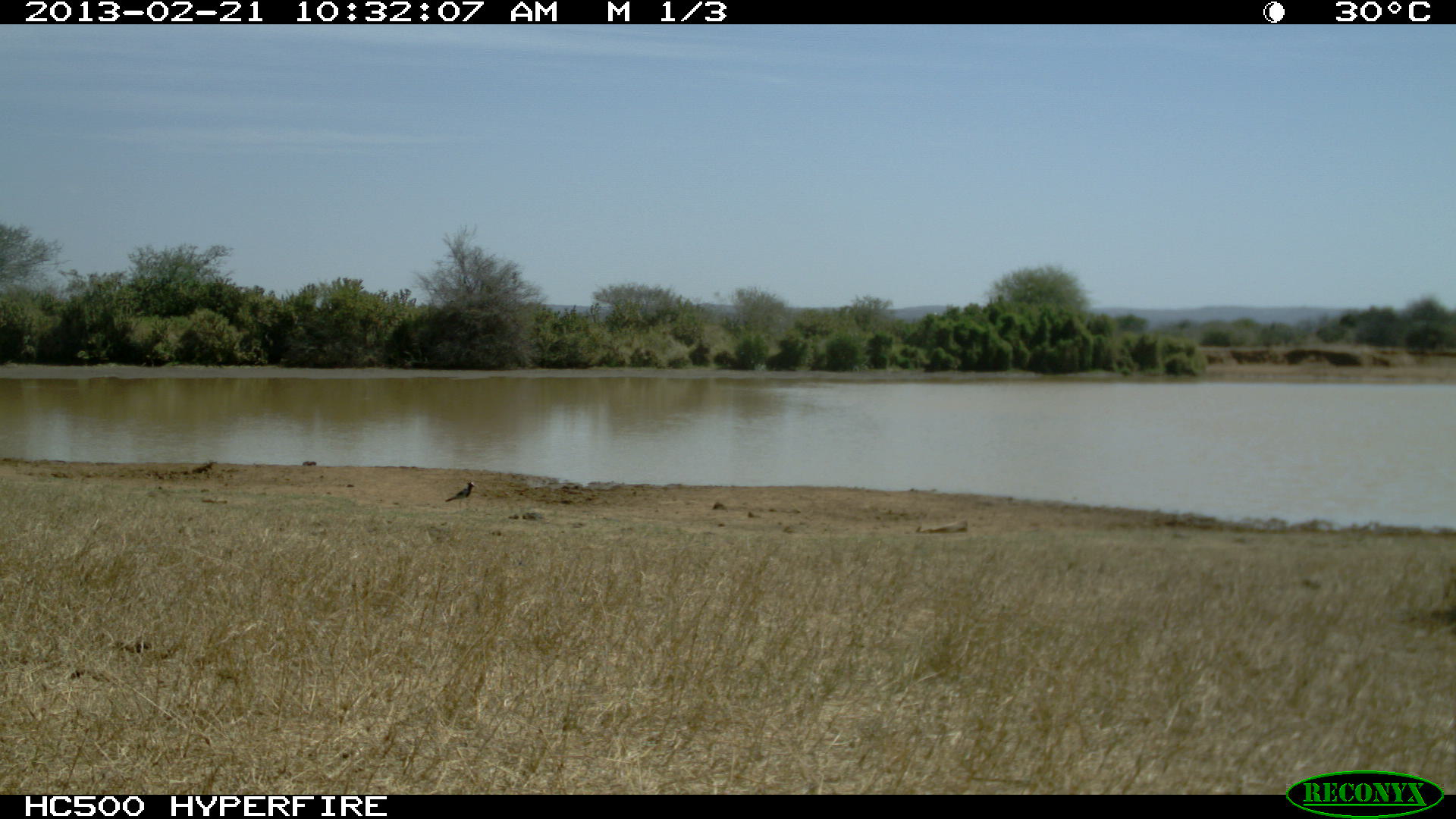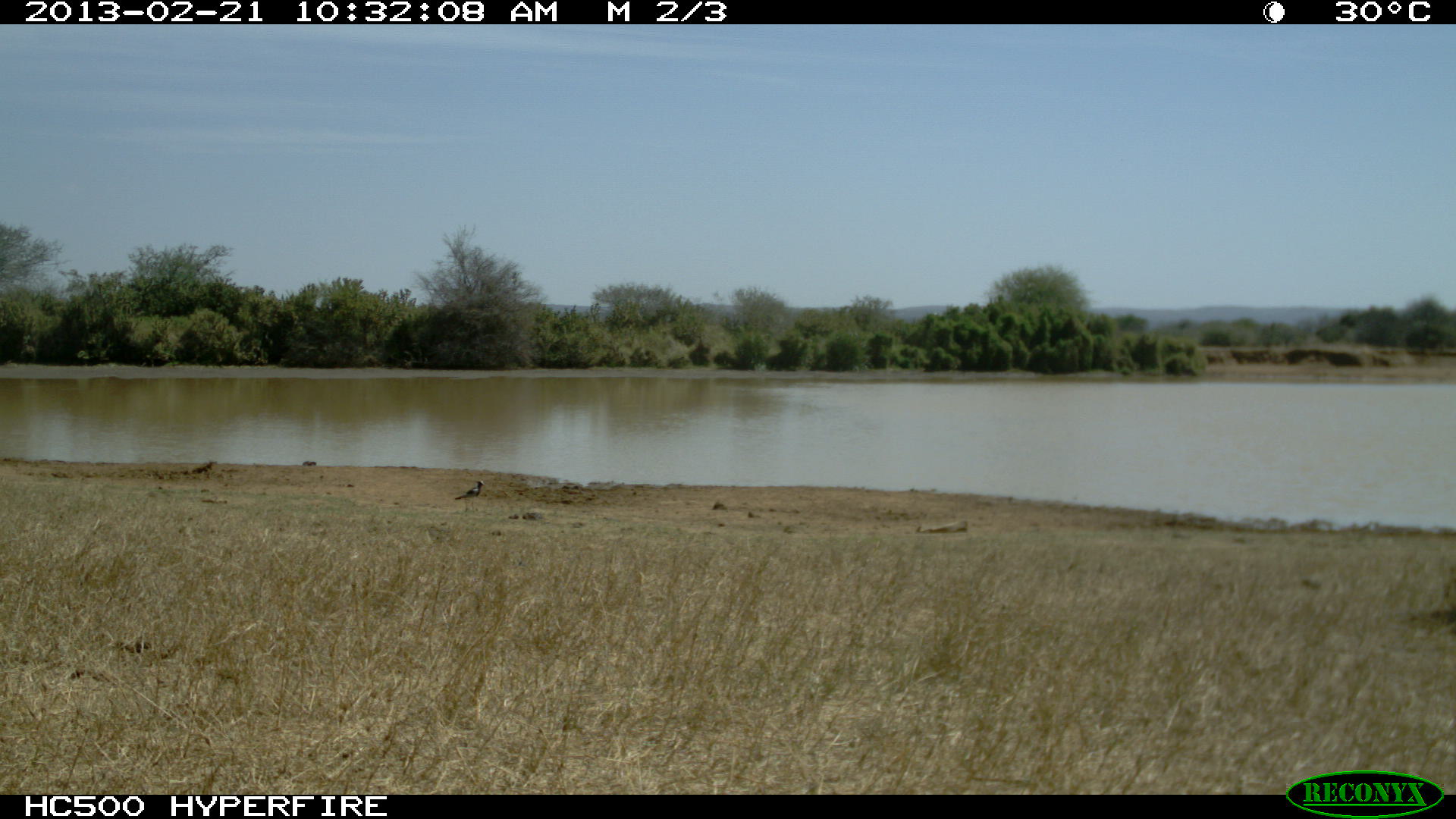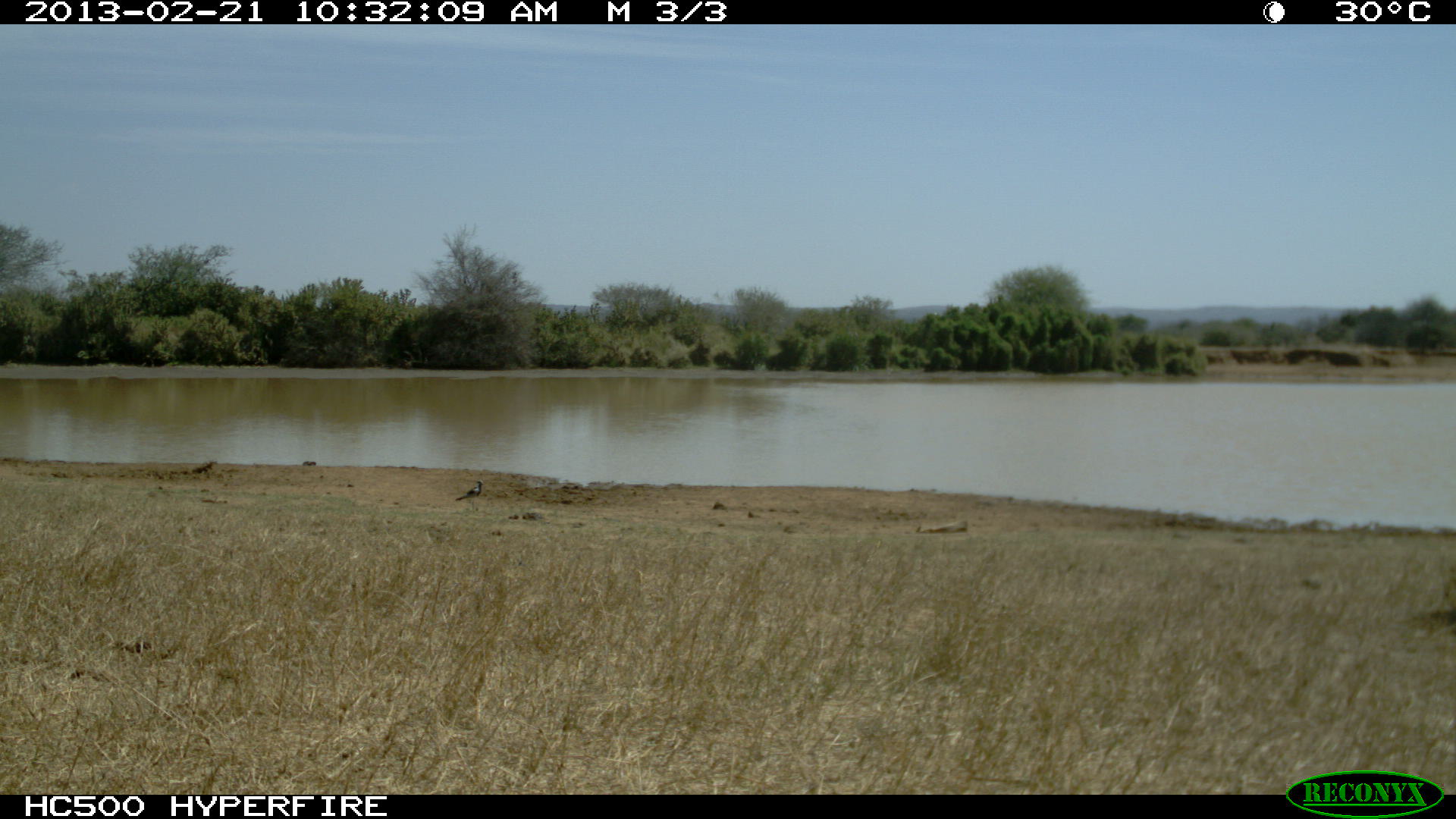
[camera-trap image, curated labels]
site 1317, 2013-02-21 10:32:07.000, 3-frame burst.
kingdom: Animalia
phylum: Chordata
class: Mammalia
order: Perissodactyla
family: Equidae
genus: Equus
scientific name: Equus grevyi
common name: grévy's zebra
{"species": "Equus grevyi (grévy's zebra)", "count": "1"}